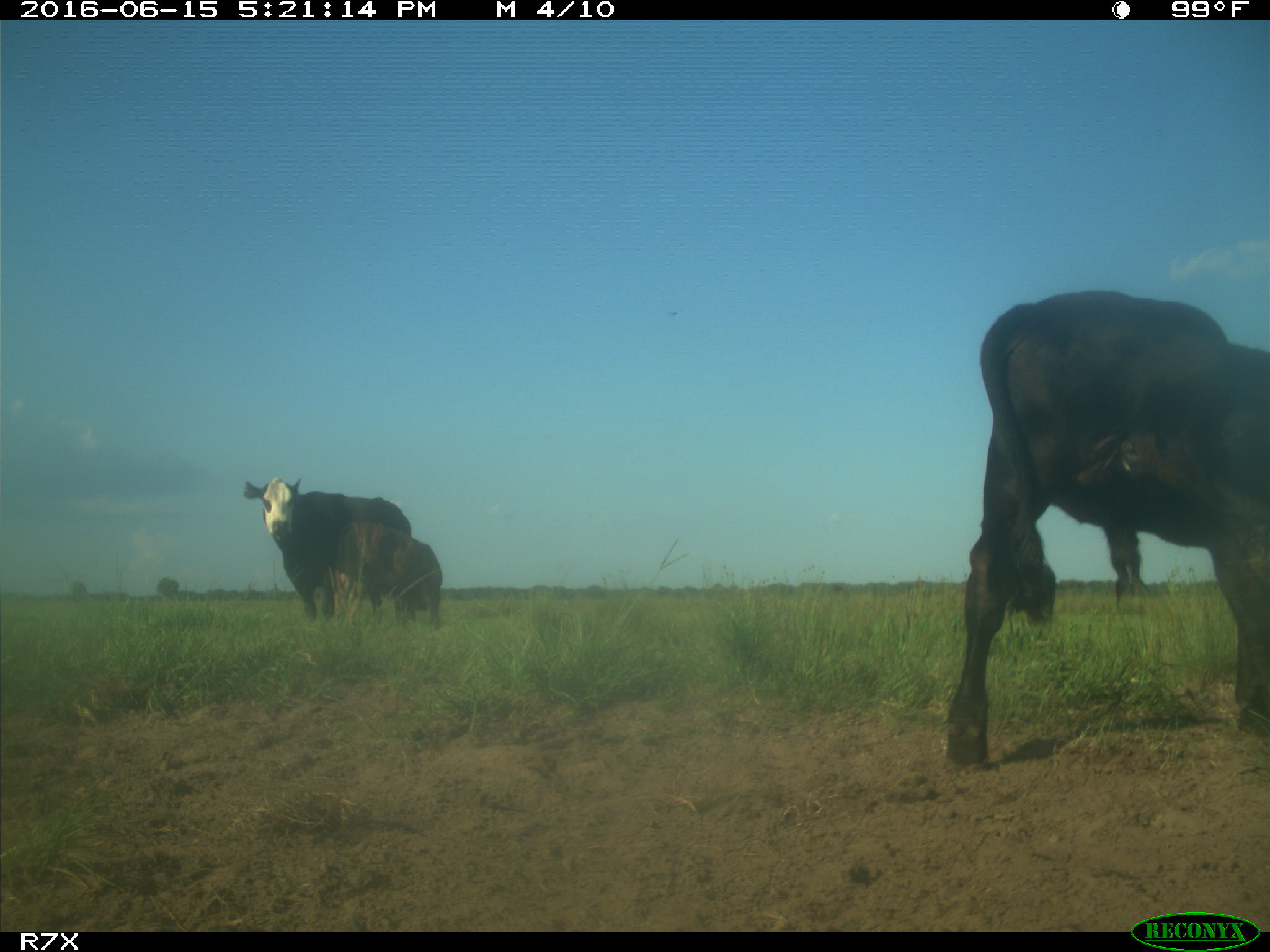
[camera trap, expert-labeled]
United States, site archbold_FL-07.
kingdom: Animalia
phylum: Chordata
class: Mammalia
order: Artiodactyla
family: Bovidae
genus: Bos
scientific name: Bos taurus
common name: domestic cow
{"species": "Bos taurus (domestic cow)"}